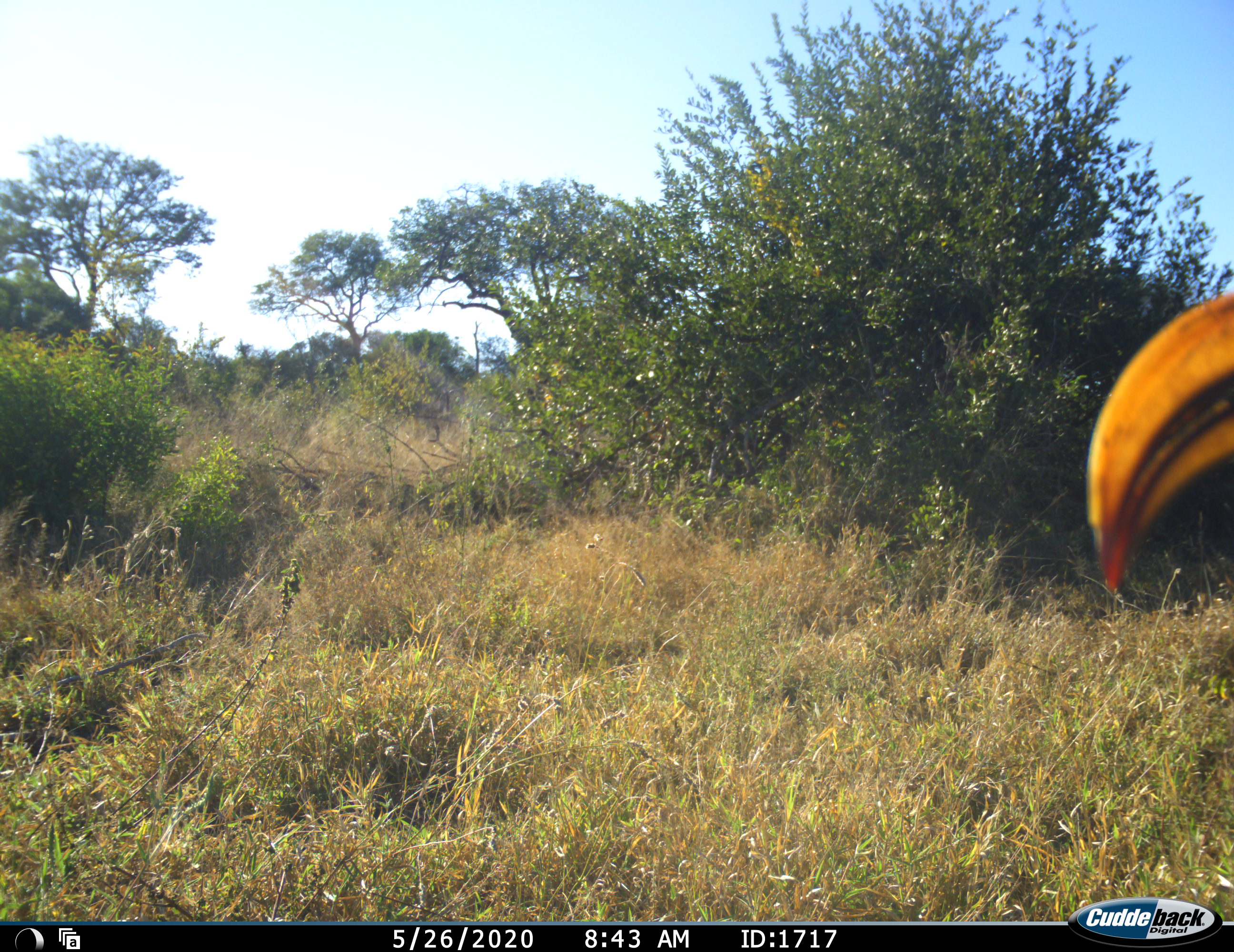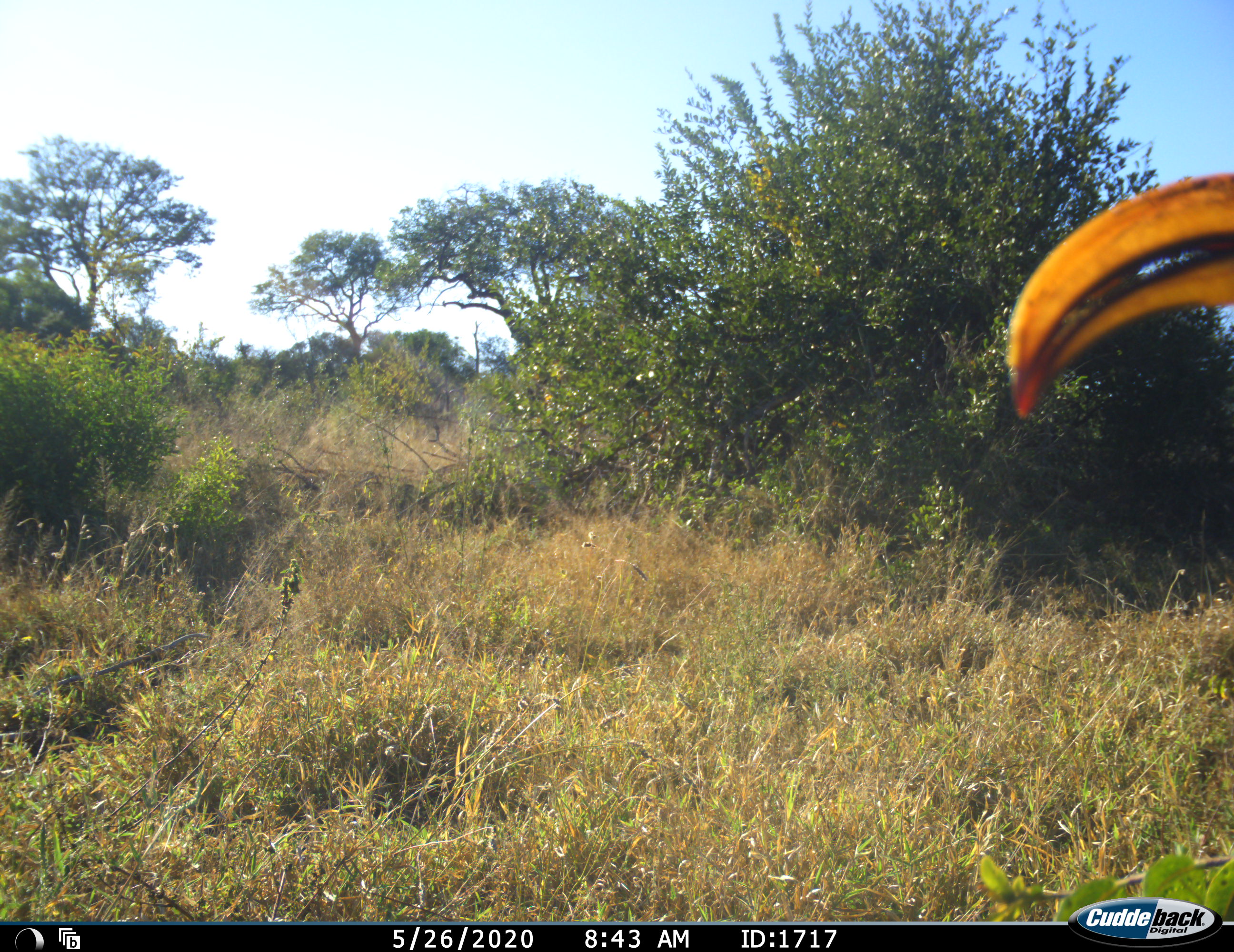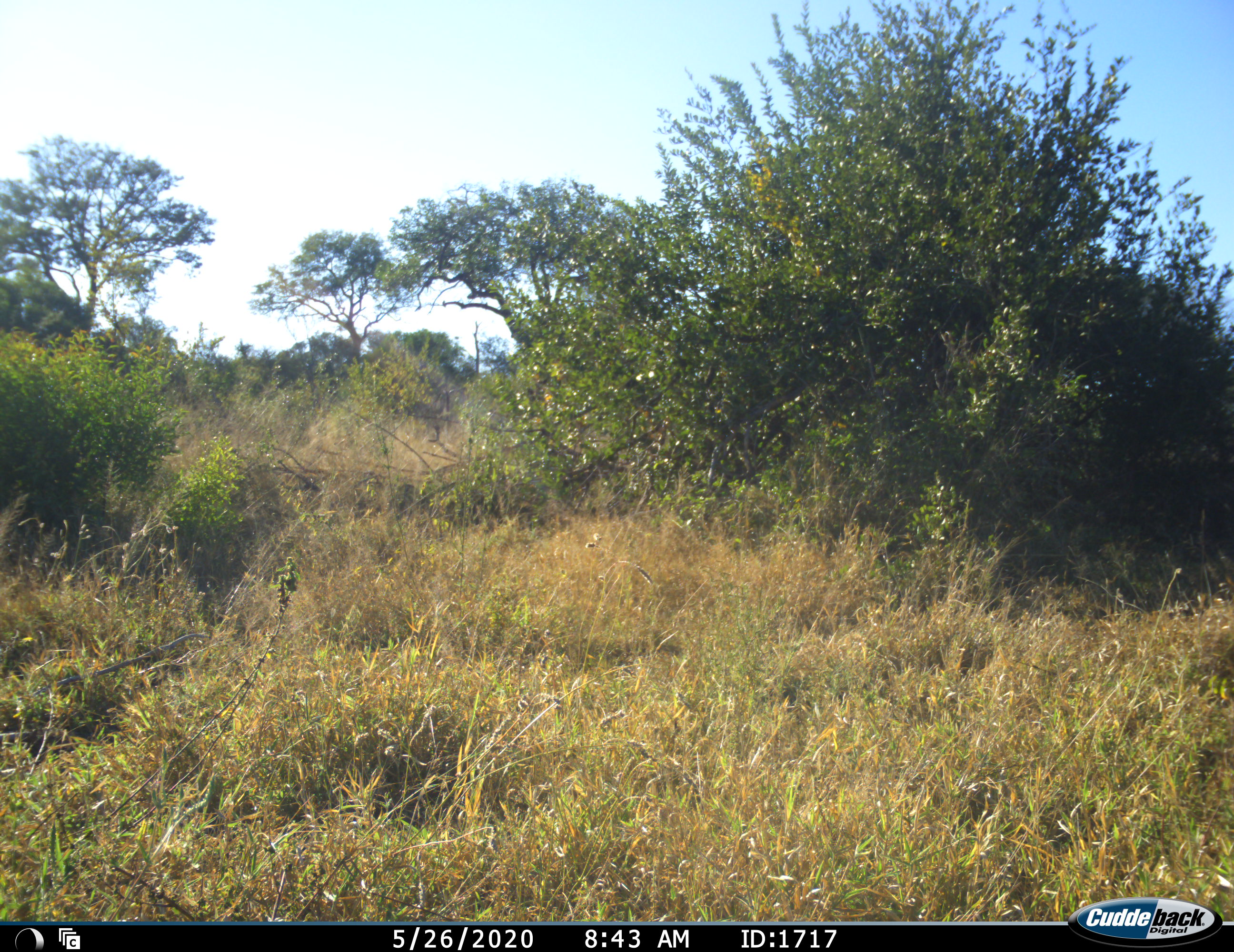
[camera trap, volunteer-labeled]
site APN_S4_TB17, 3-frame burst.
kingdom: Animalia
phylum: Chordata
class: Aves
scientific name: Aves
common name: bird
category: birdother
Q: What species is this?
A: Birdother (bird) (Aves).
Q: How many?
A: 1.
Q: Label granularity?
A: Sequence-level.